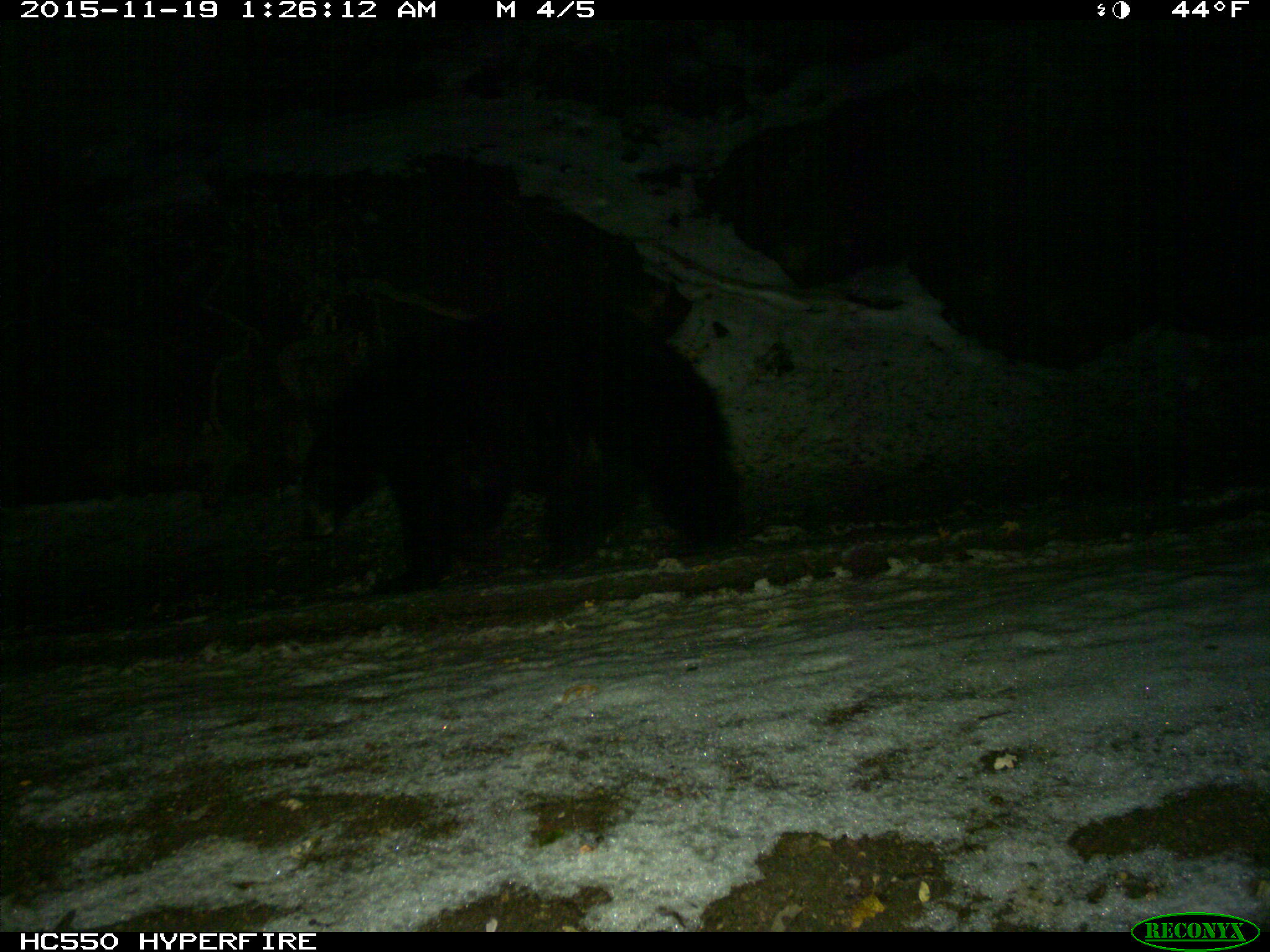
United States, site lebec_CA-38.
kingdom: Animalia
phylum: Chordata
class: Mammalia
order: Carnivora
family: Ursidae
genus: Ursus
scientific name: Ursus americanus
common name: american black bear